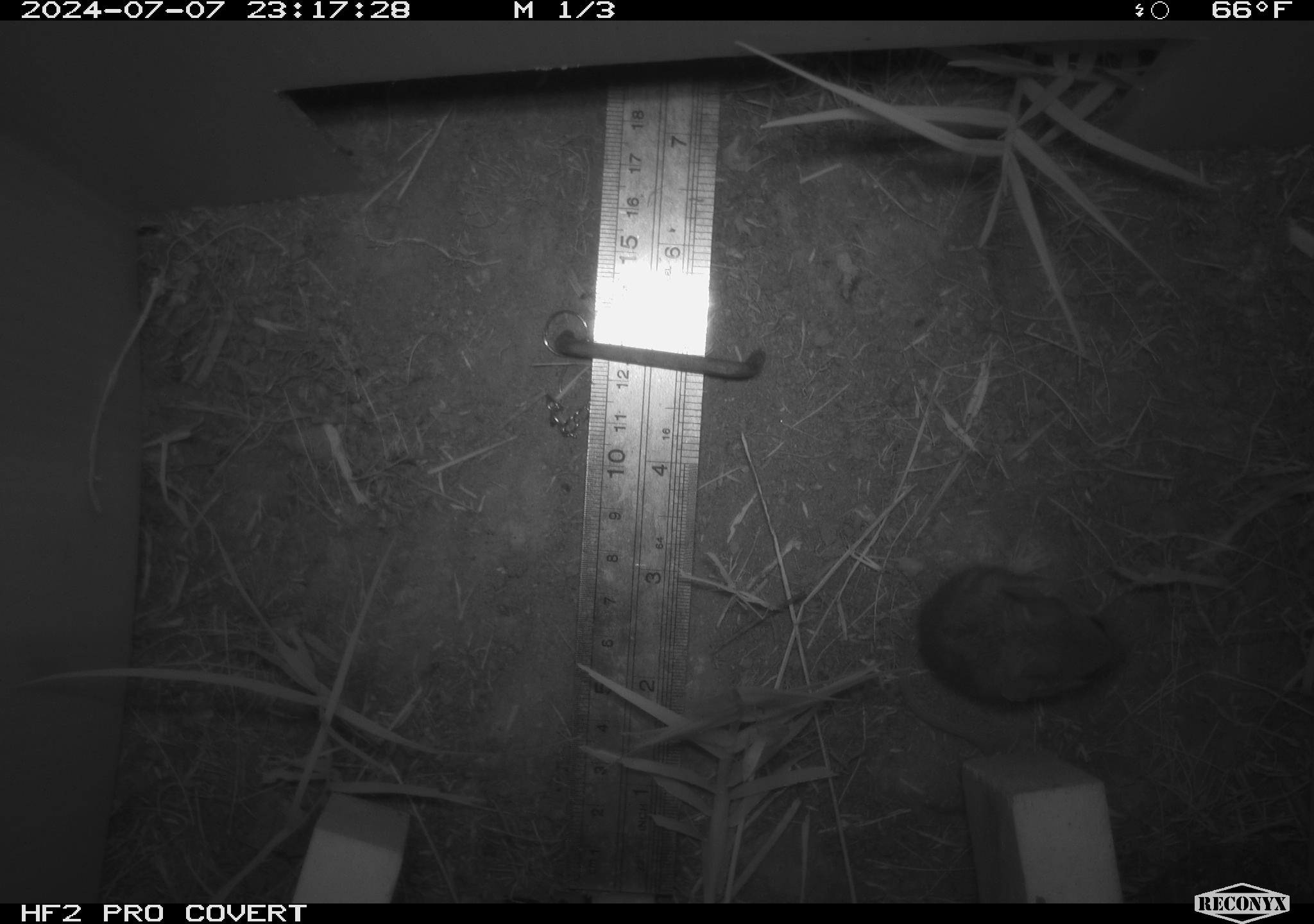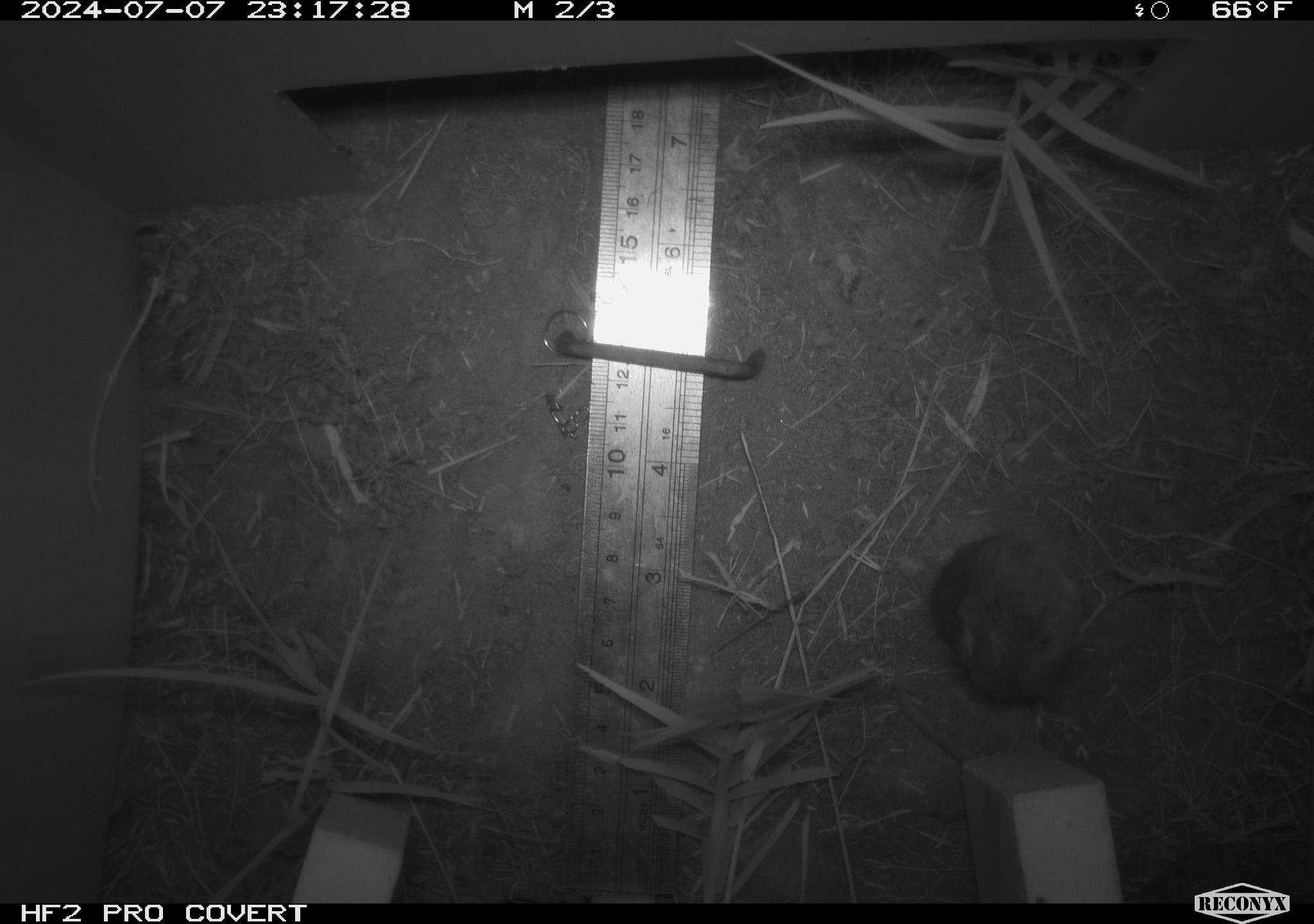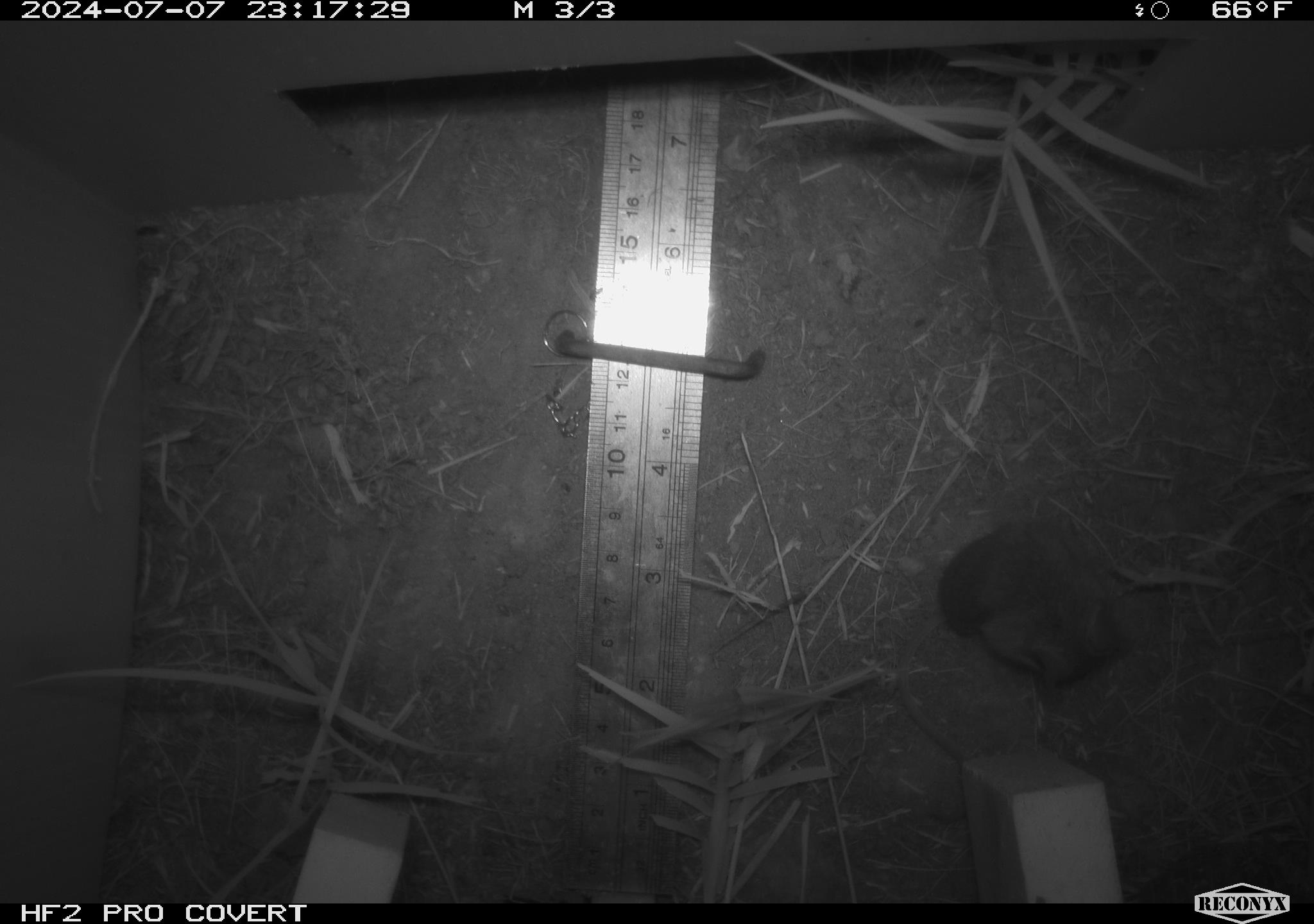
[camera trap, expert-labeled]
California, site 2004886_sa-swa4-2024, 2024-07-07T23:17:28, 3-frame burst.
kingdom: Animalia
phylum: Chordata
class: Mammalia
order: Rodentia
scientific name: Rodentia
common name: mouse species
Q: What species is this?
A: Mouse species (Rodentia).